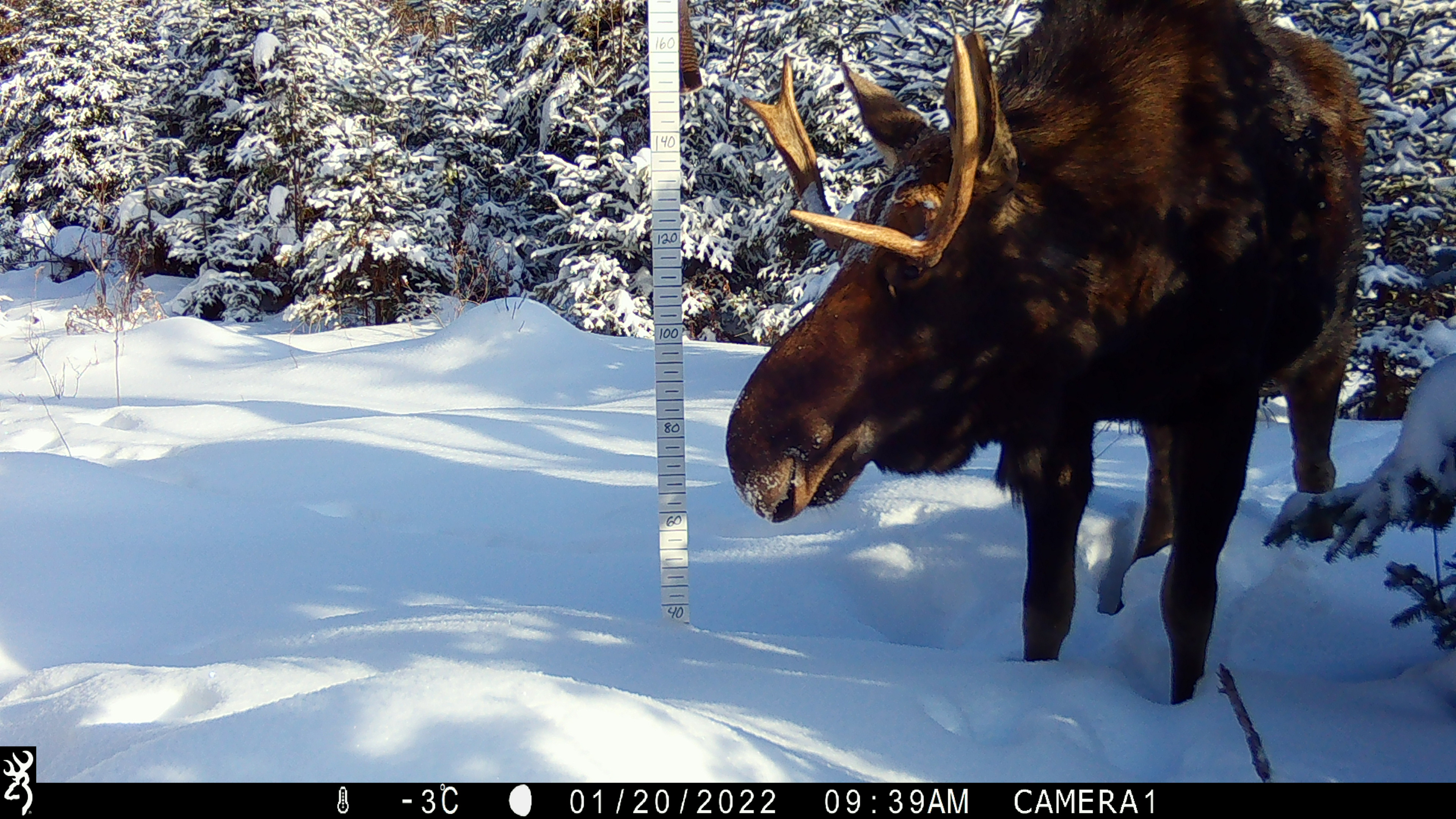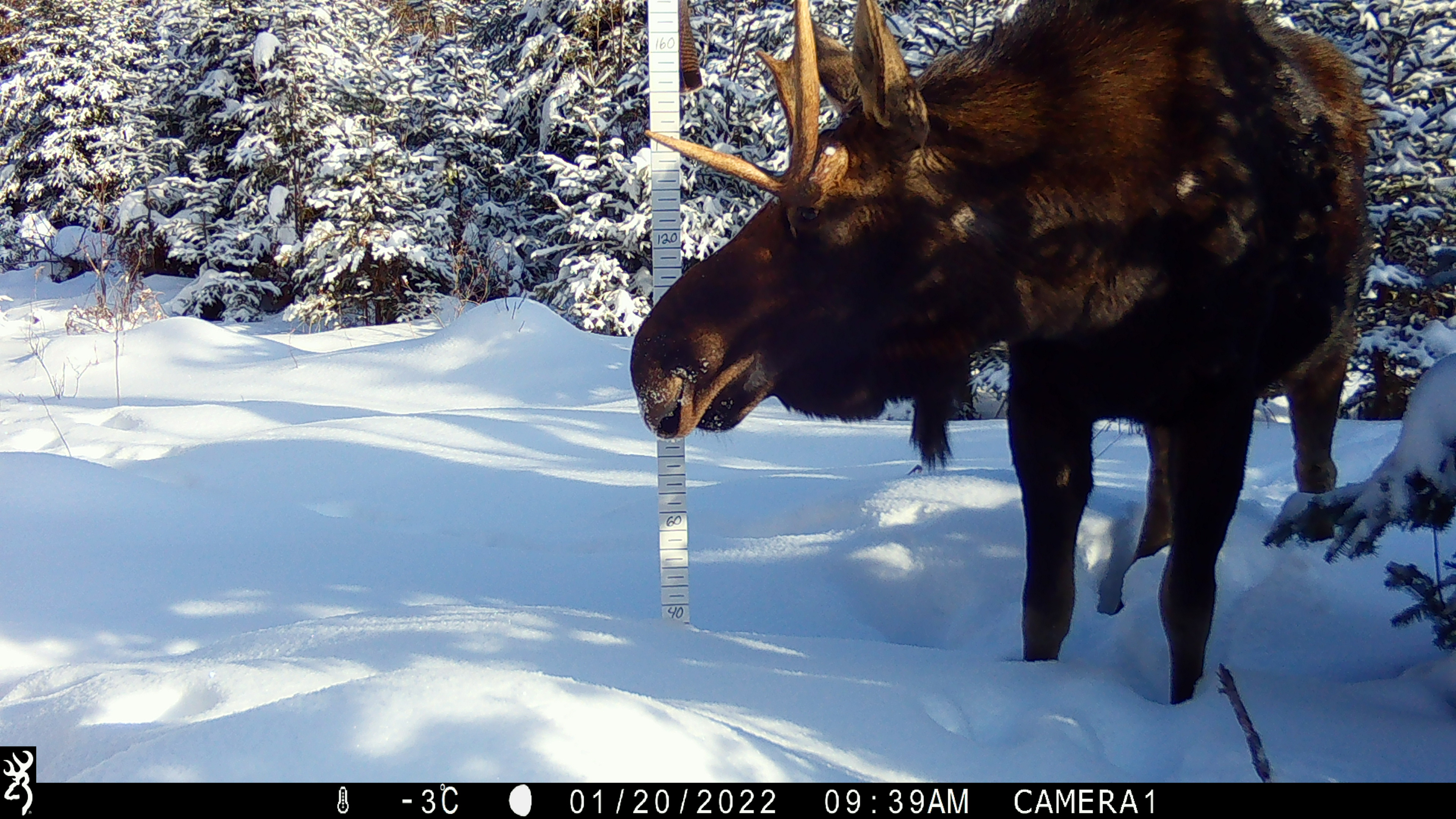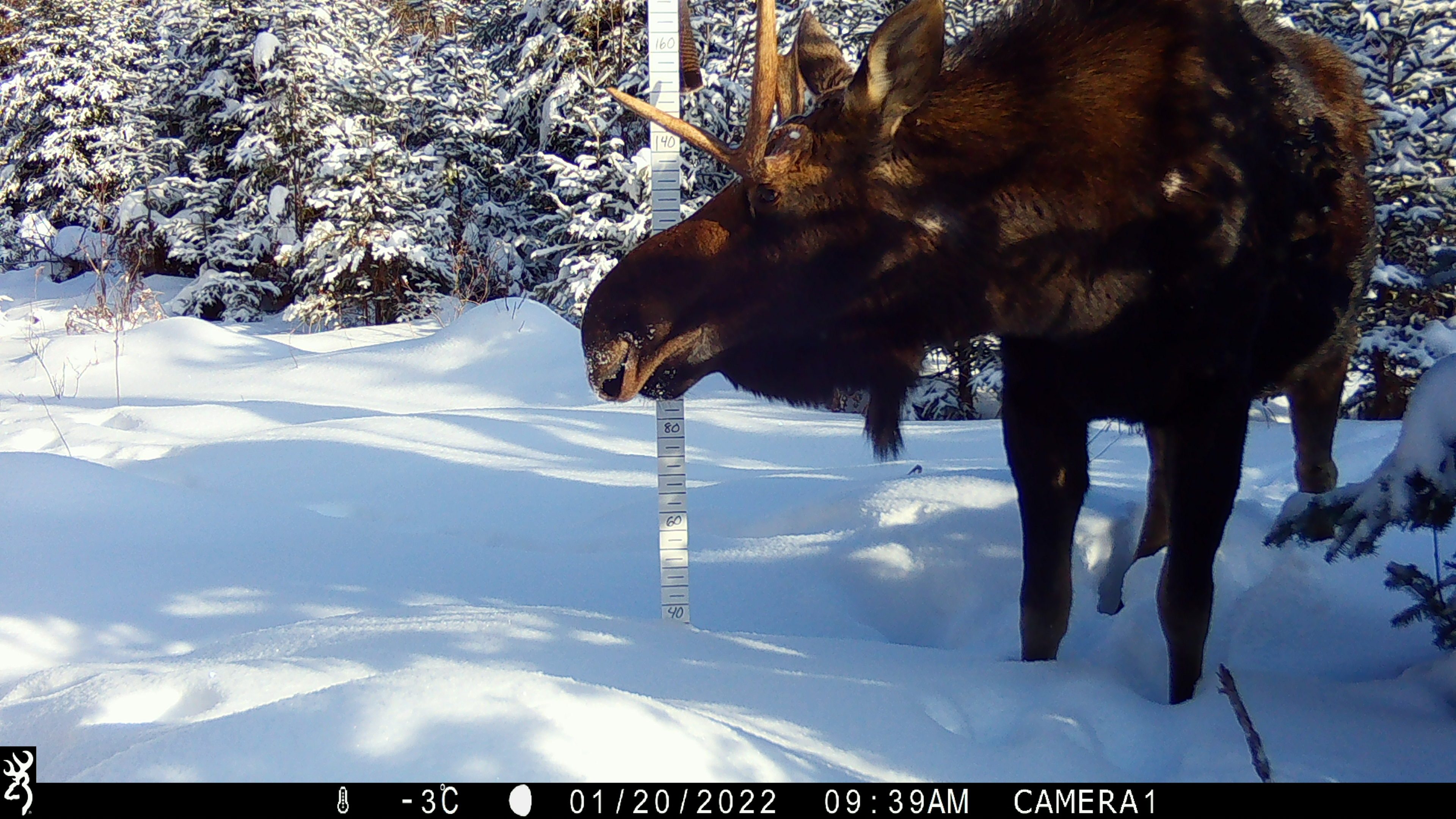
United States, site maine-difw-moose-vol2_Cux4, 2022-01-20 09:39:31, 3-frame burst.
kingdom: Animalia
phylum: Chordata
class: Mammalia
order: Artiodactyla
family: Cervidae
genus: Alces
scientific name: Alces alces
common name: moose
Moose (Alces alces).